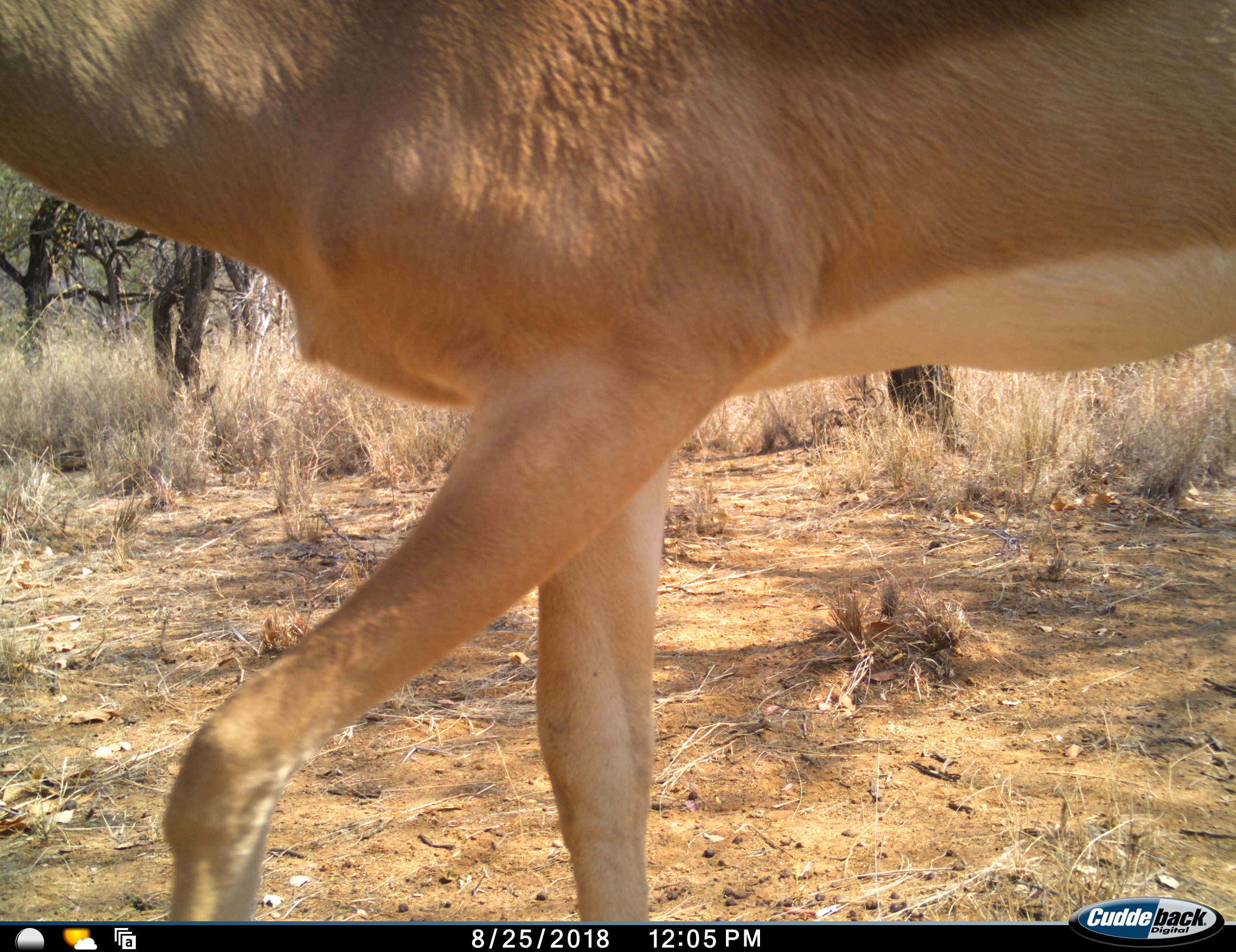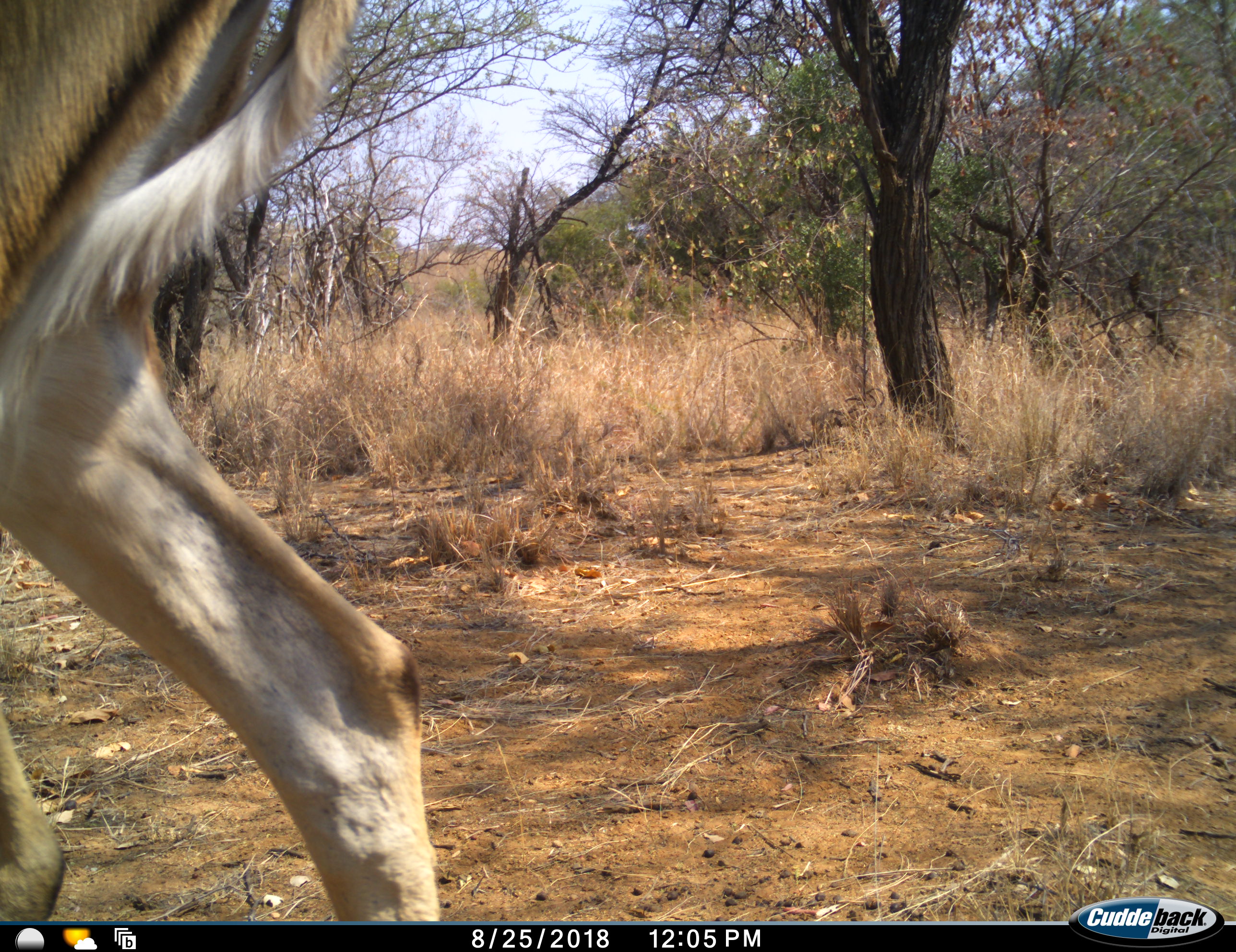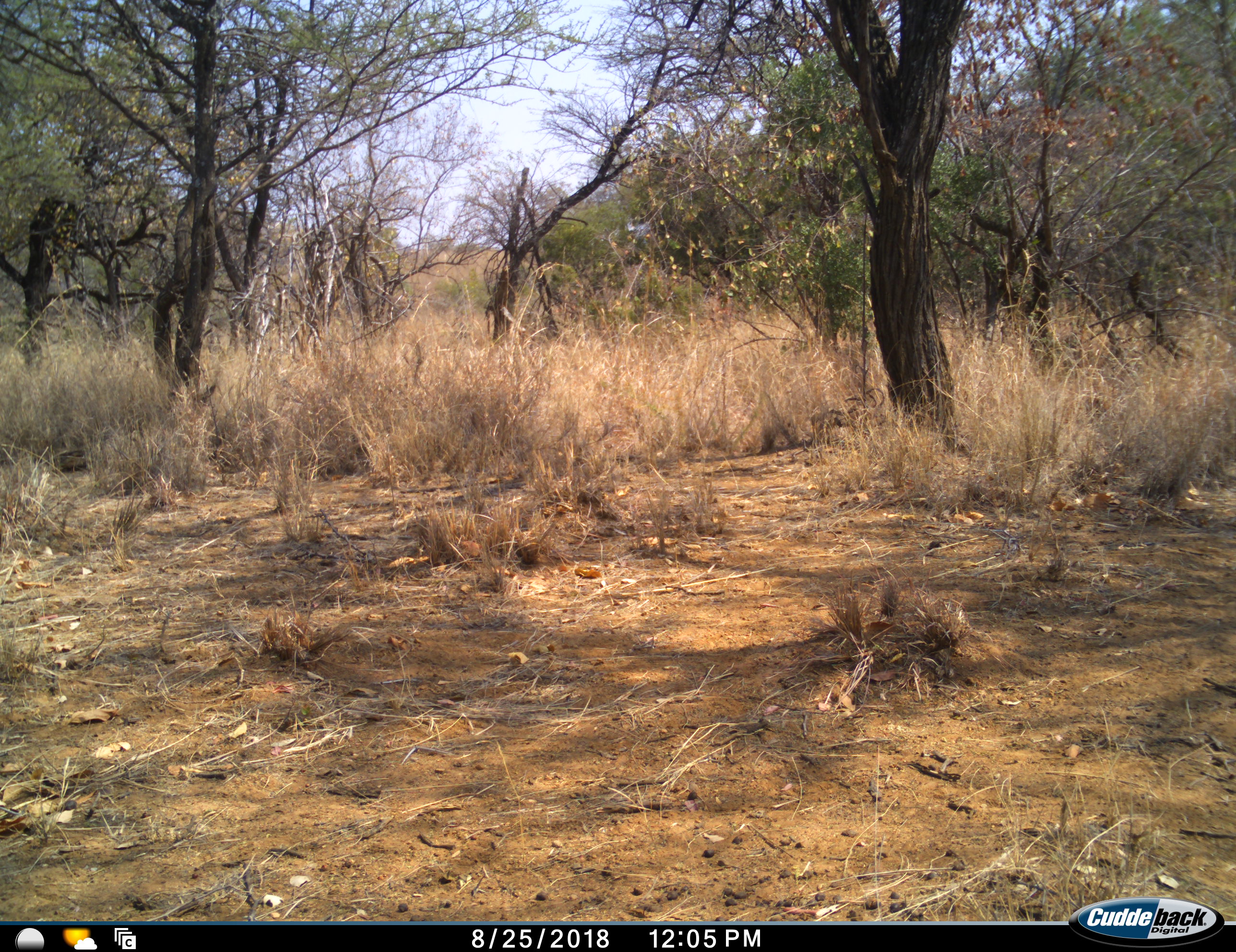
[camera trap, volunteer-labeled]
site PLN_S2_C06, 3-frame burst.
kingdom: Animalia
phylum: Chordata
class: Mammalia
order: Artiodactyla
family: Bovidae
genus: Aepyceros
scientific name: Aepyceros melampus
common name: impala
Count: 1.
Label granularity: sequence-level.